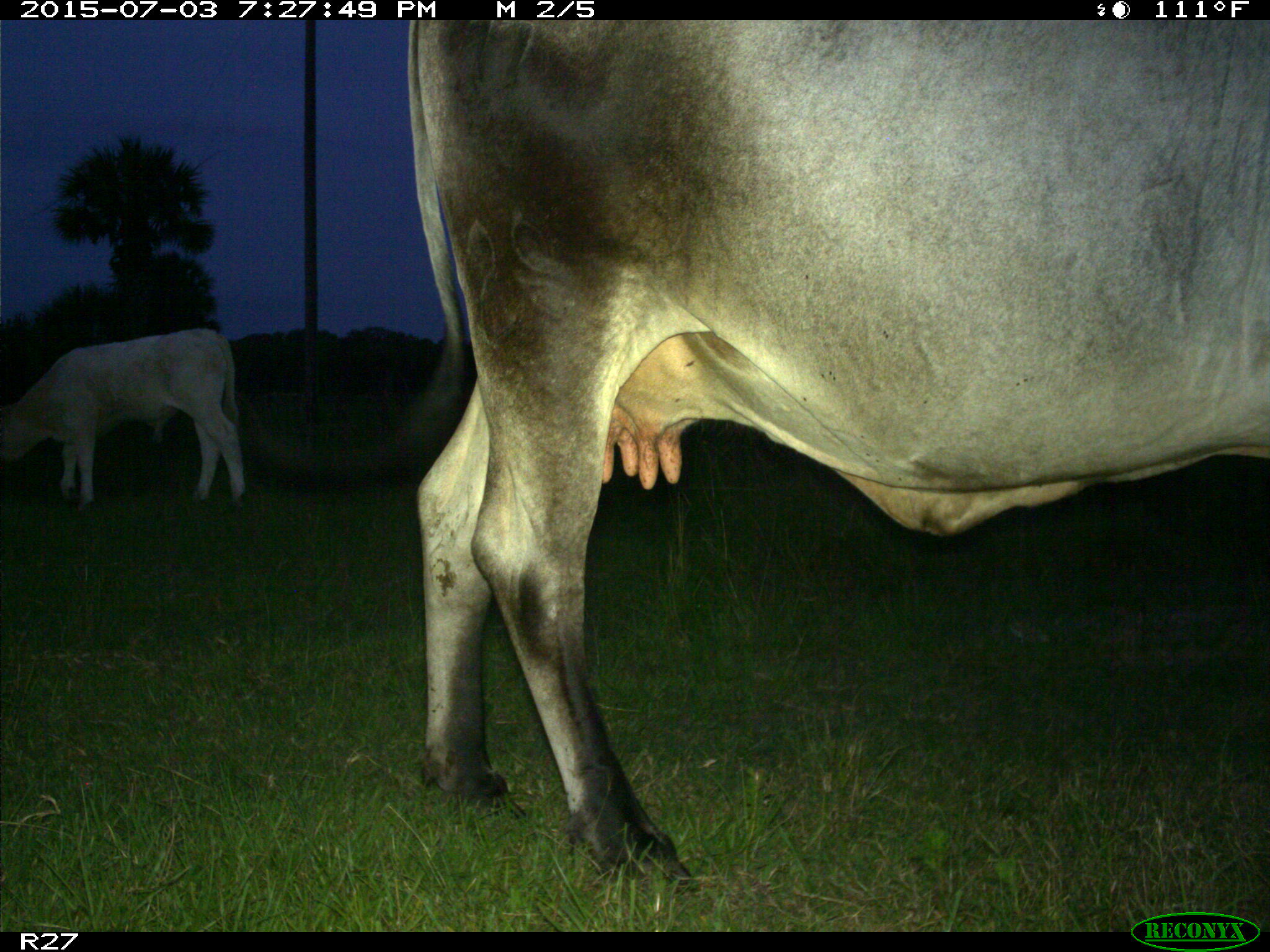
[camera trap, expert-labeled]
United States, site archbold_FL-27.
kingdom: Animalia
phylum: Chordata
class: Mammalia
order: Artiodactyla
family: Bovidae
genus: Bos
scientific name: Bos taurus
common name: domestic cow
Bos taurus (domestic cow).